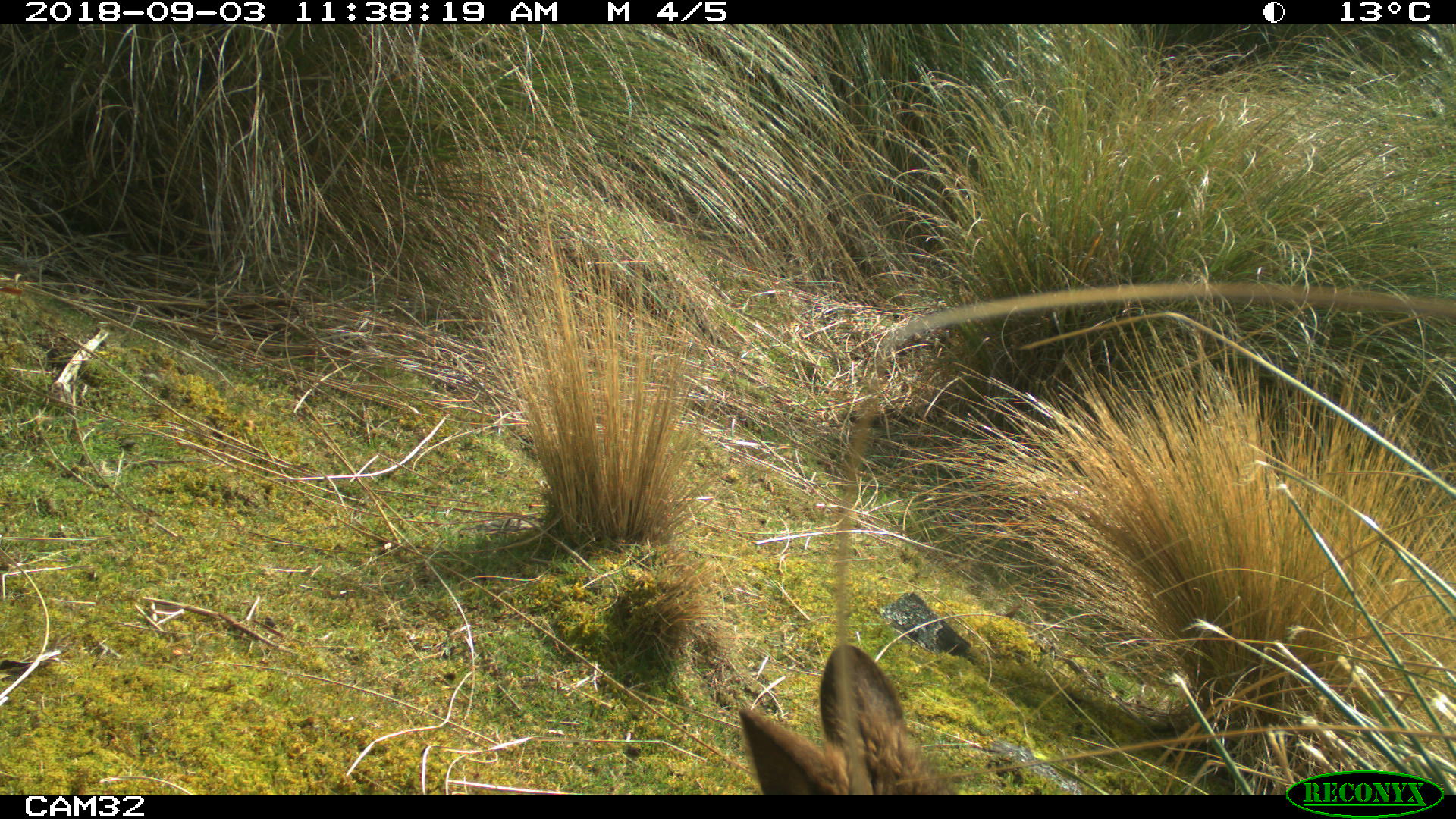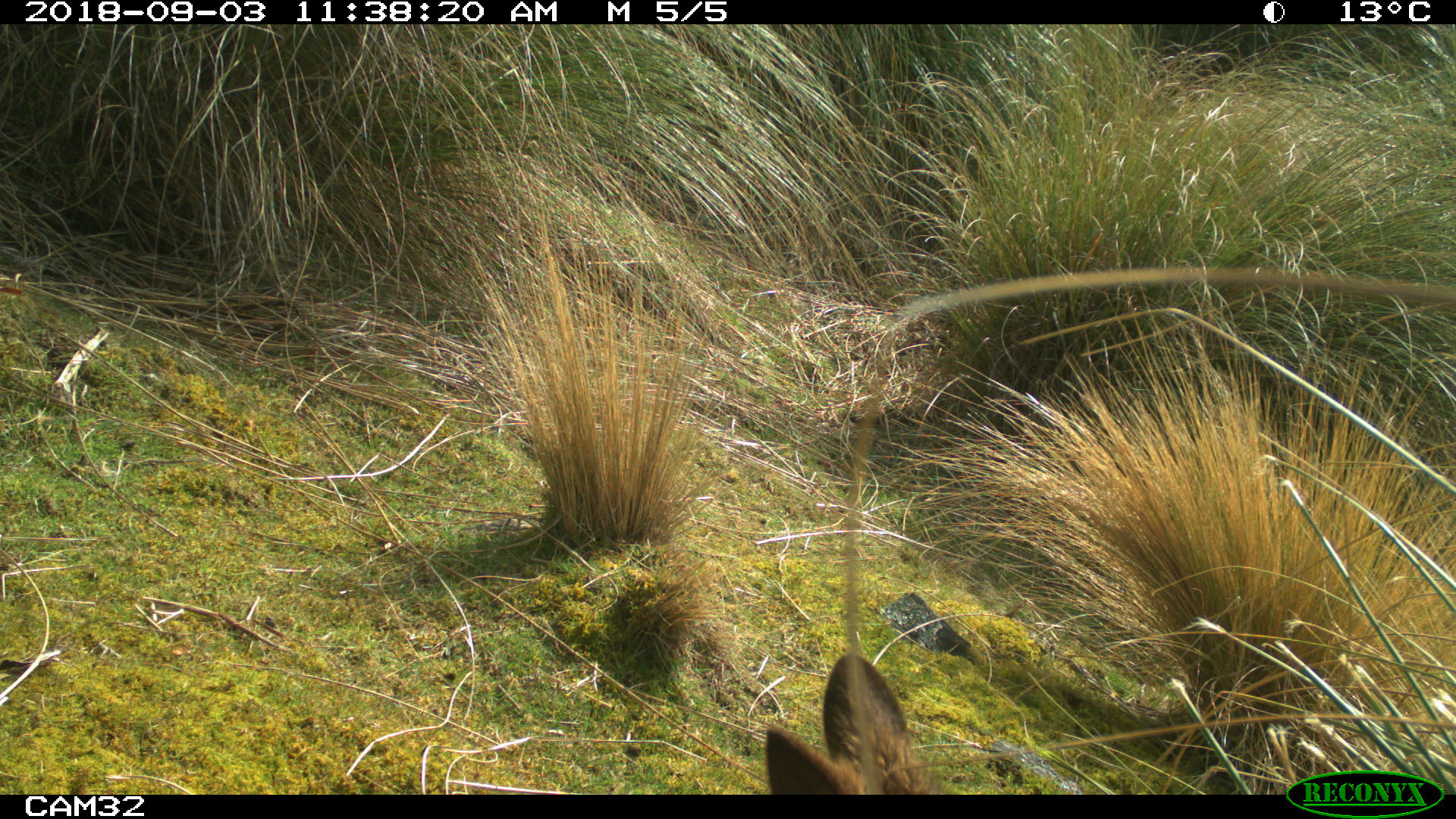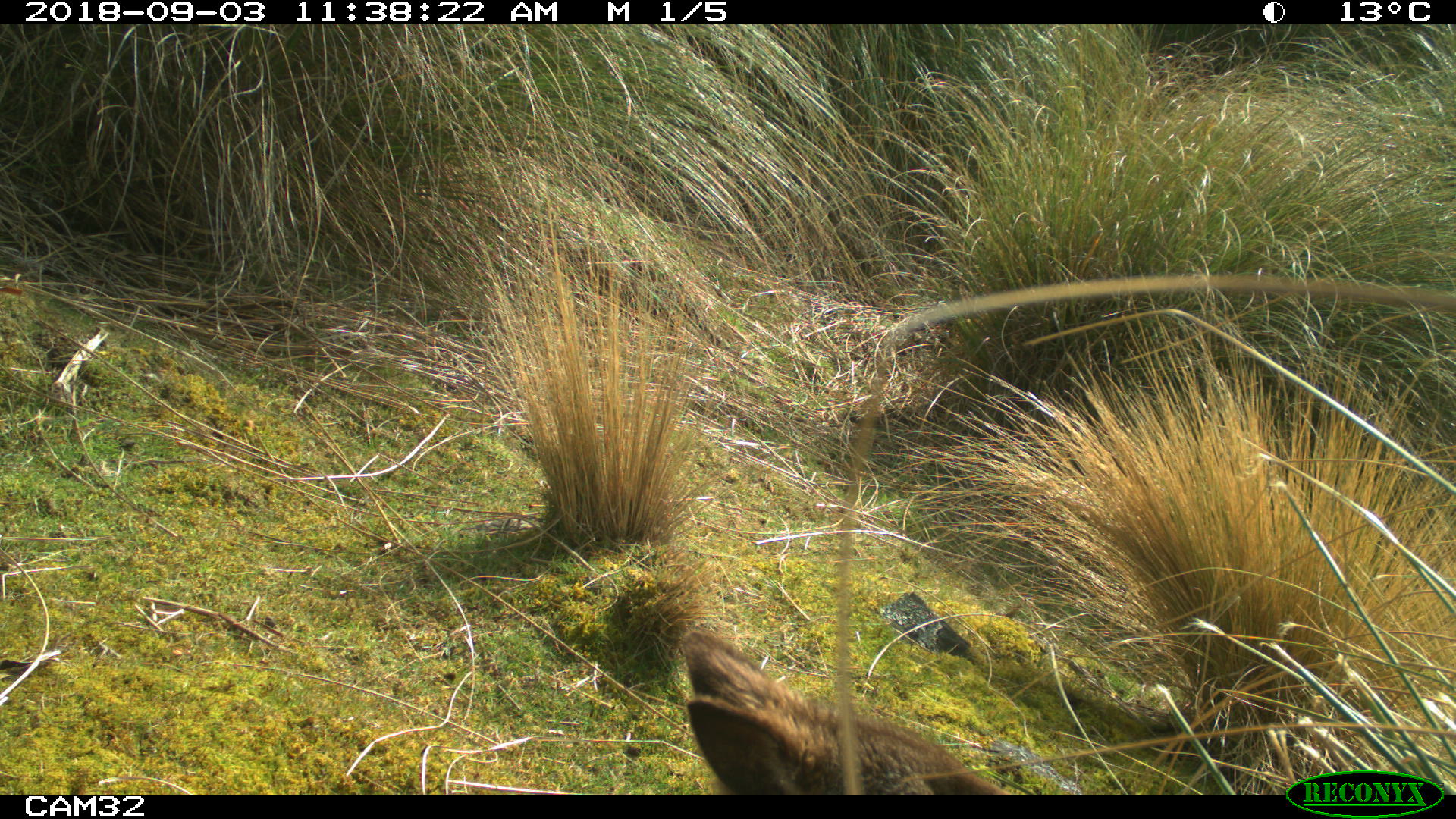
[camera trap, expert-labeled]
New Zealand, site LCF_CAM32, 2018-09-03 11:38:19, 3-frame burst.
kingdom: Animalia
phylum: Chordata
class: Mammalia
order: Diprotodontia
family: Macropodidae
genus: Notamacropus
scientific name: Notamacropus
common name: wallaby